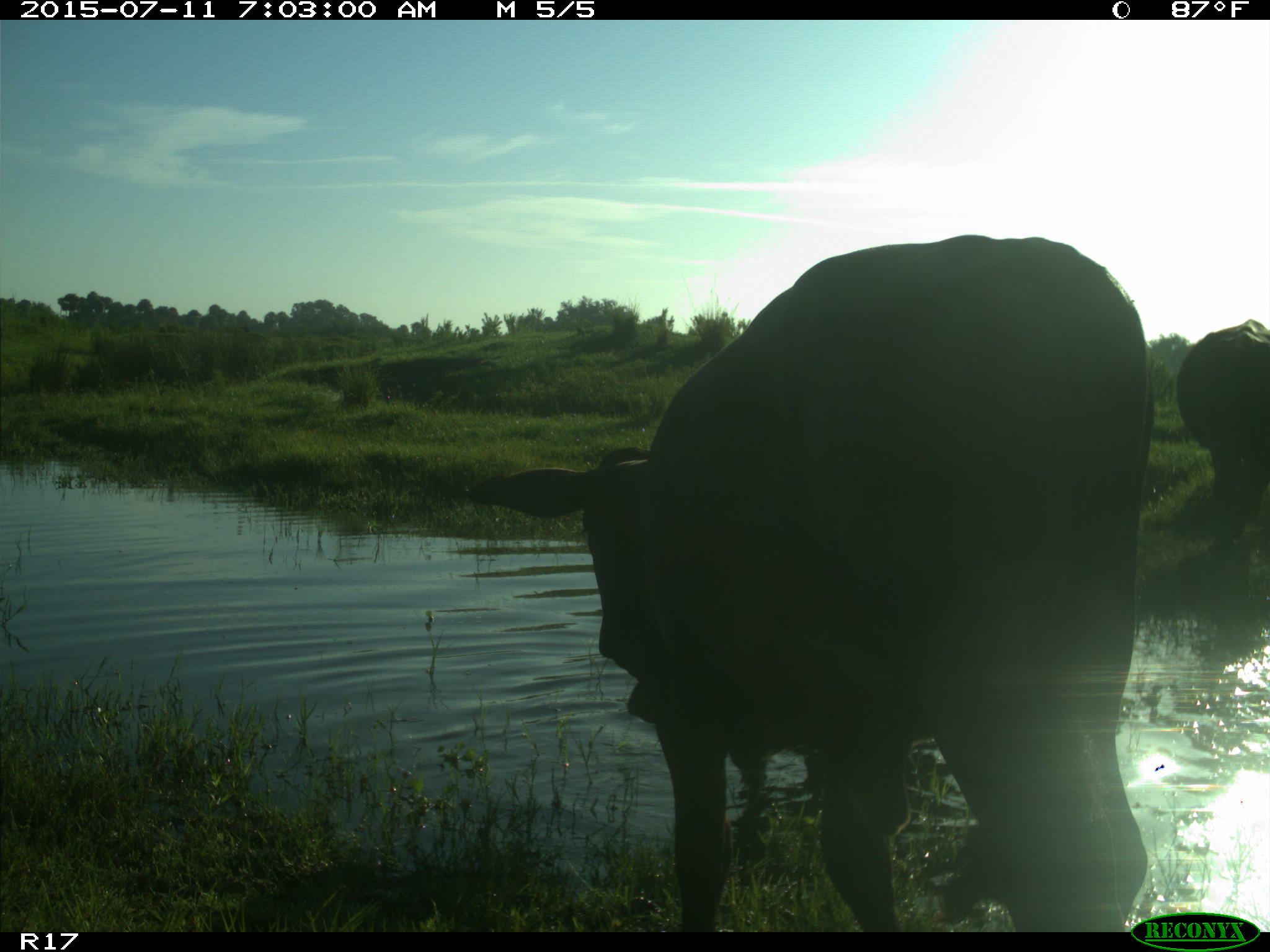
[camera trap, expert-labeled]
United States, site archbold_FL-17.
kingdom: Animalia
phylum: Chordata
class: Mammalia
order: Artiodactyla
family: Bovidae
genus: Bos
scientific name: Bos taurus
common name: domestic cow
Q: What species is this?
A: Bos taurus (domestic cow).